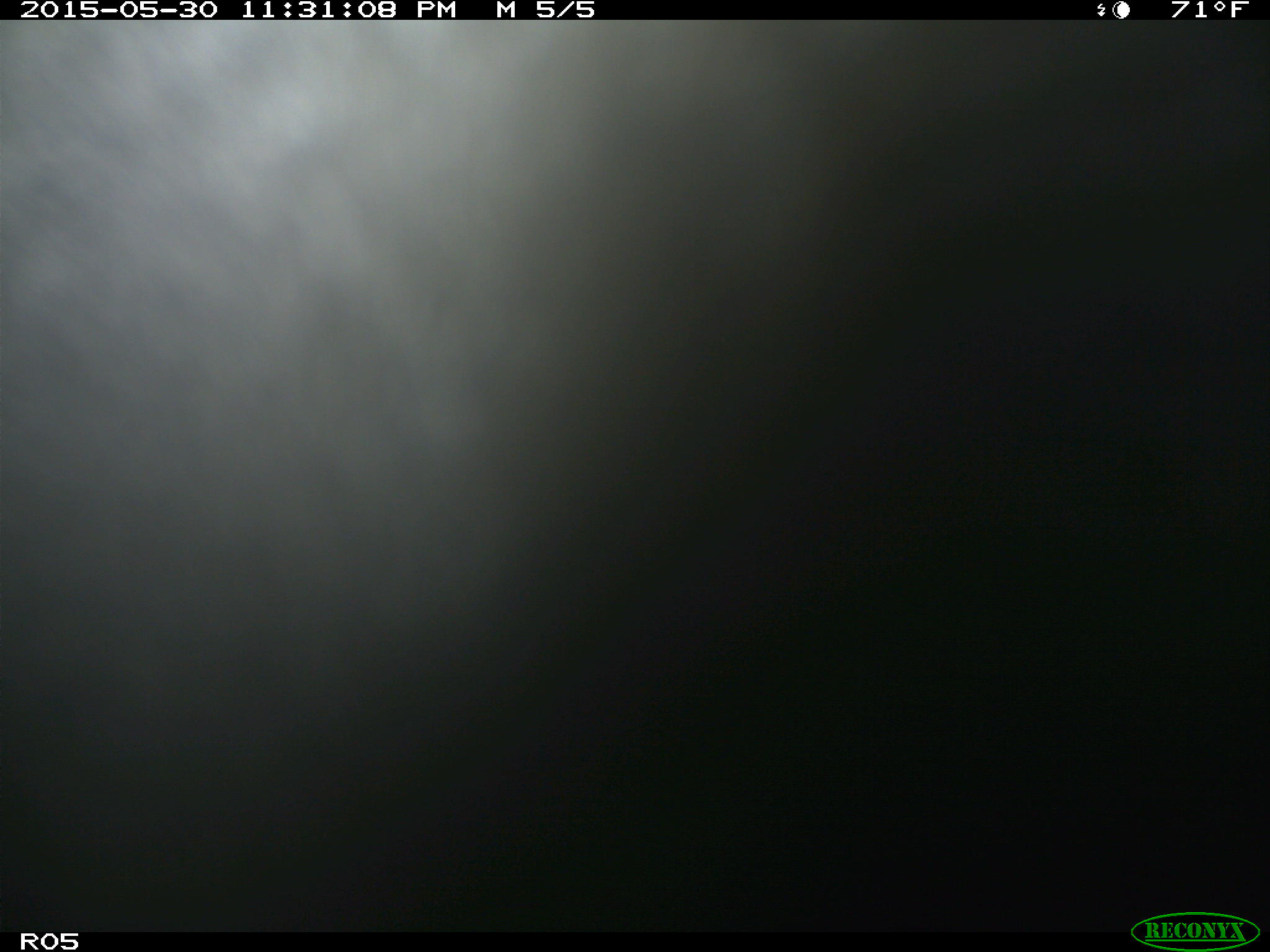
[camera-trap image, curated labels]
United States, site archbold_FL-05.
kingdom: Animalia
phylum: Chordata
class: Mammalia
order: Artiodactyla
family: Bovidae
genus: Bos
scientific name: Bos taurus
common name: domestic cow